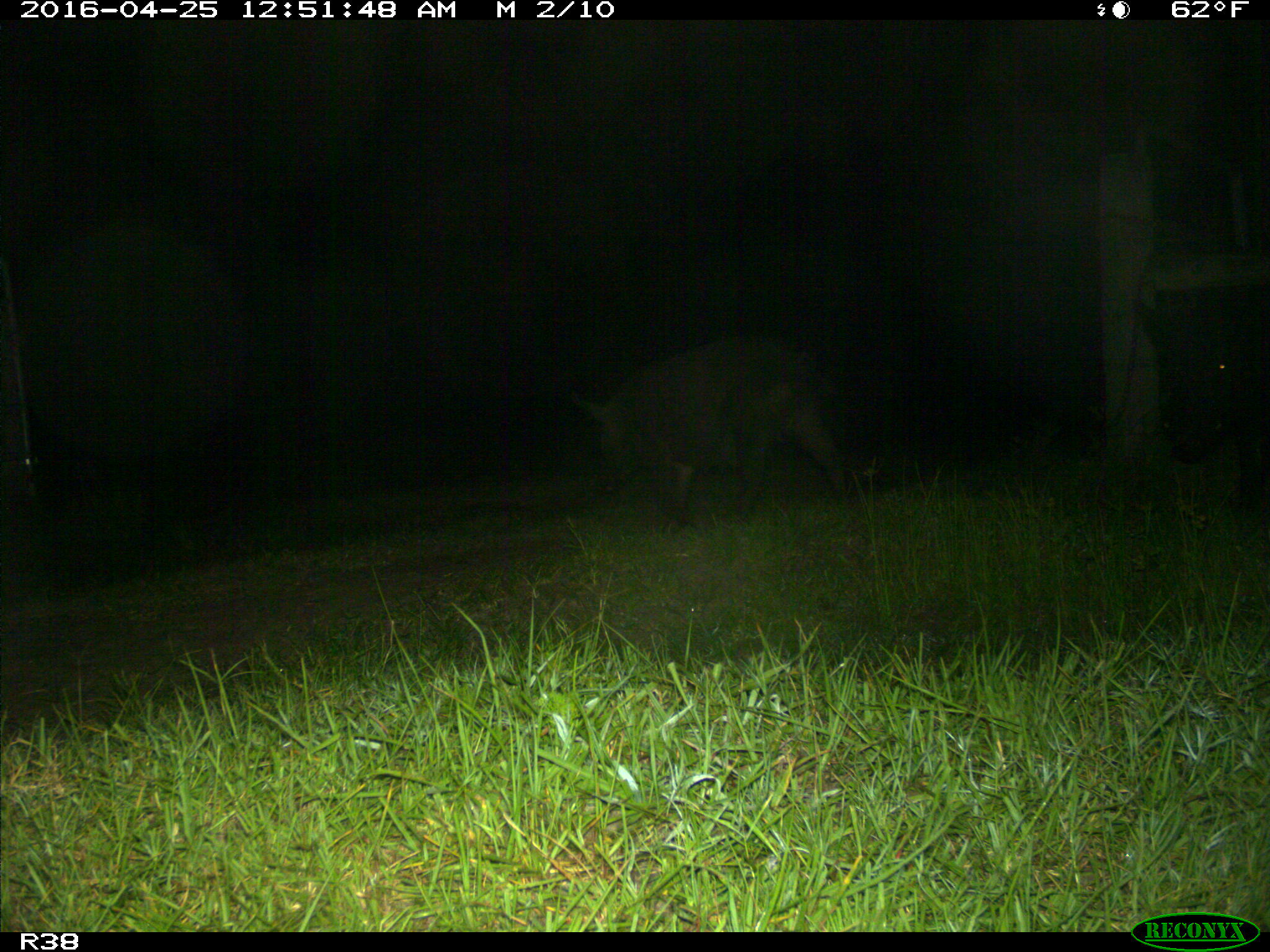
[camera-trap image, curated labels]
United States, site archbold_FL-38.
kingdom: Animalia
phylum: Chordata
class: Mammalia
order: Artiodactyla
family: Suidae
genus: Sus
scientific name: Sus scrofa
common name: wild boar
Sus scrofa (wild boar).